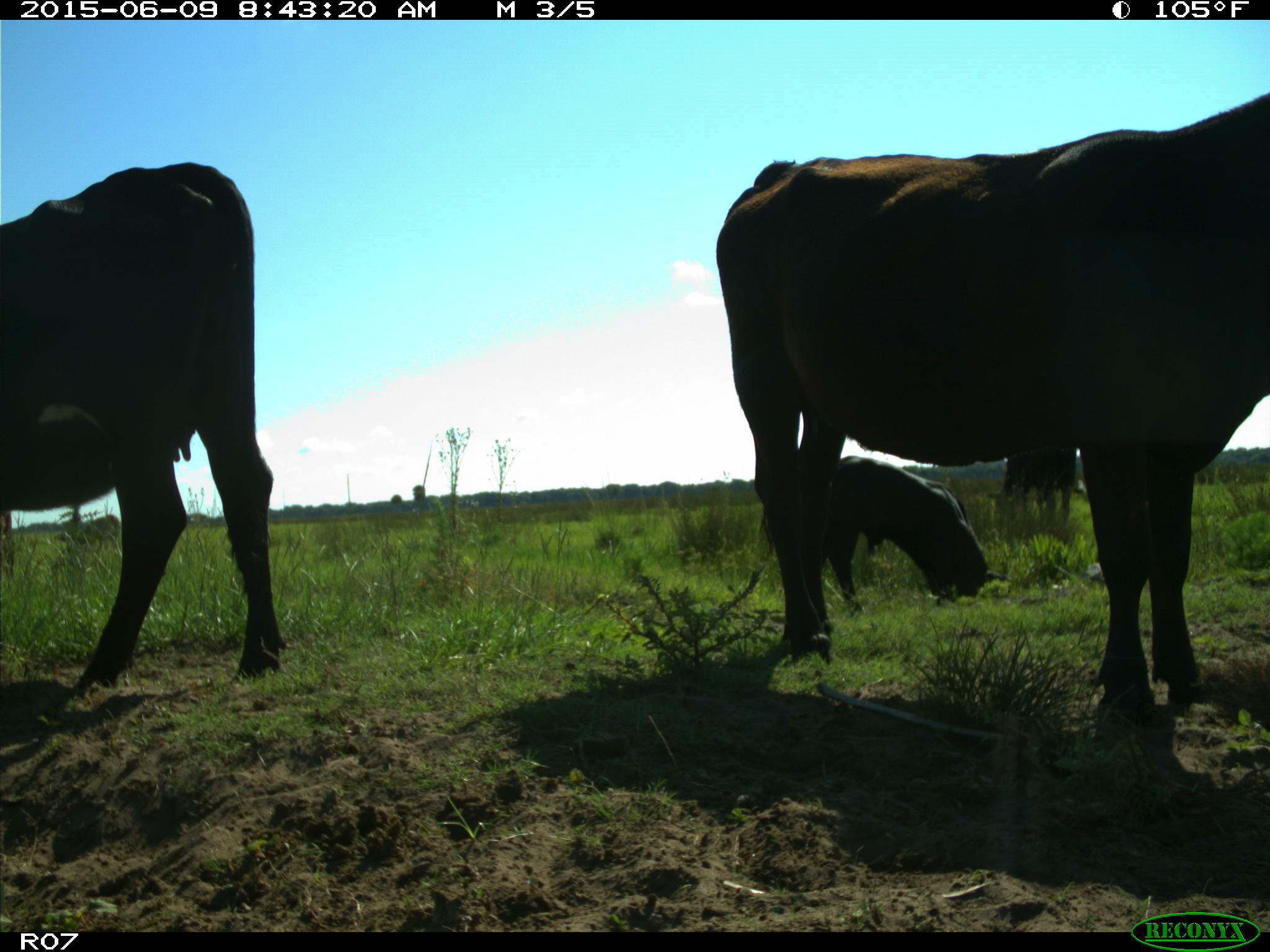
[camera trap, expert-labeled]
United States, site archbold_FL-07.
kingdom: Animalia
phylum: Chordata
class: Mammalia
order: Artiodactyla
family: Bovidae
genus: Bos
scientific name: Bos taurus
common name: domestic cow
Bos taurus (domestic cow).